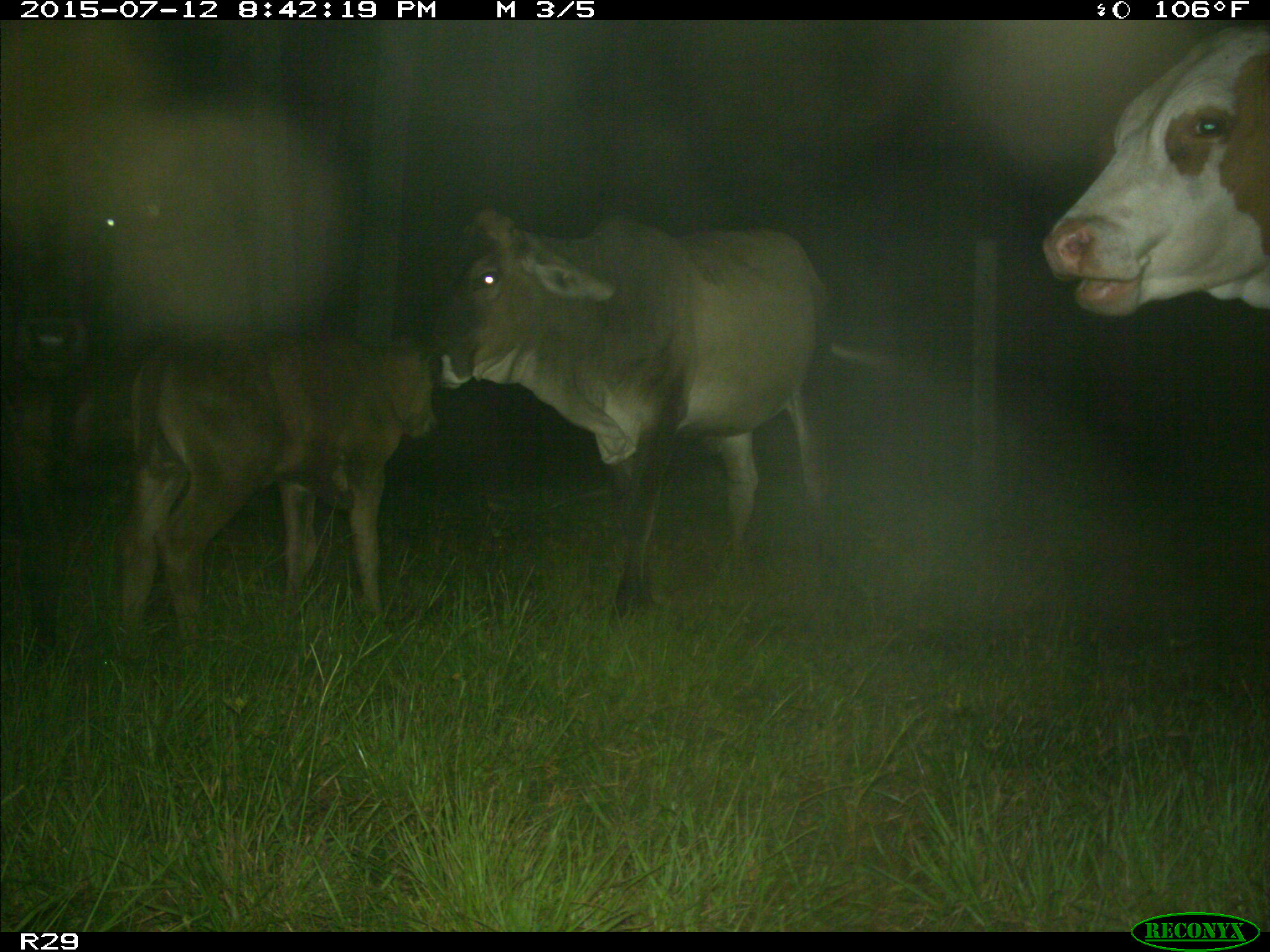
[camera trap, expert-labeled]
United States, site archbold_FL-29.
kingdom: Animalia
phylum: Chordata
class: Mammalia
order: Artiodactyla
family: Bovidae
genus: Bos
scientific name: Bos taurus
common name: domestic cow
Bos taurus (domestic cow).